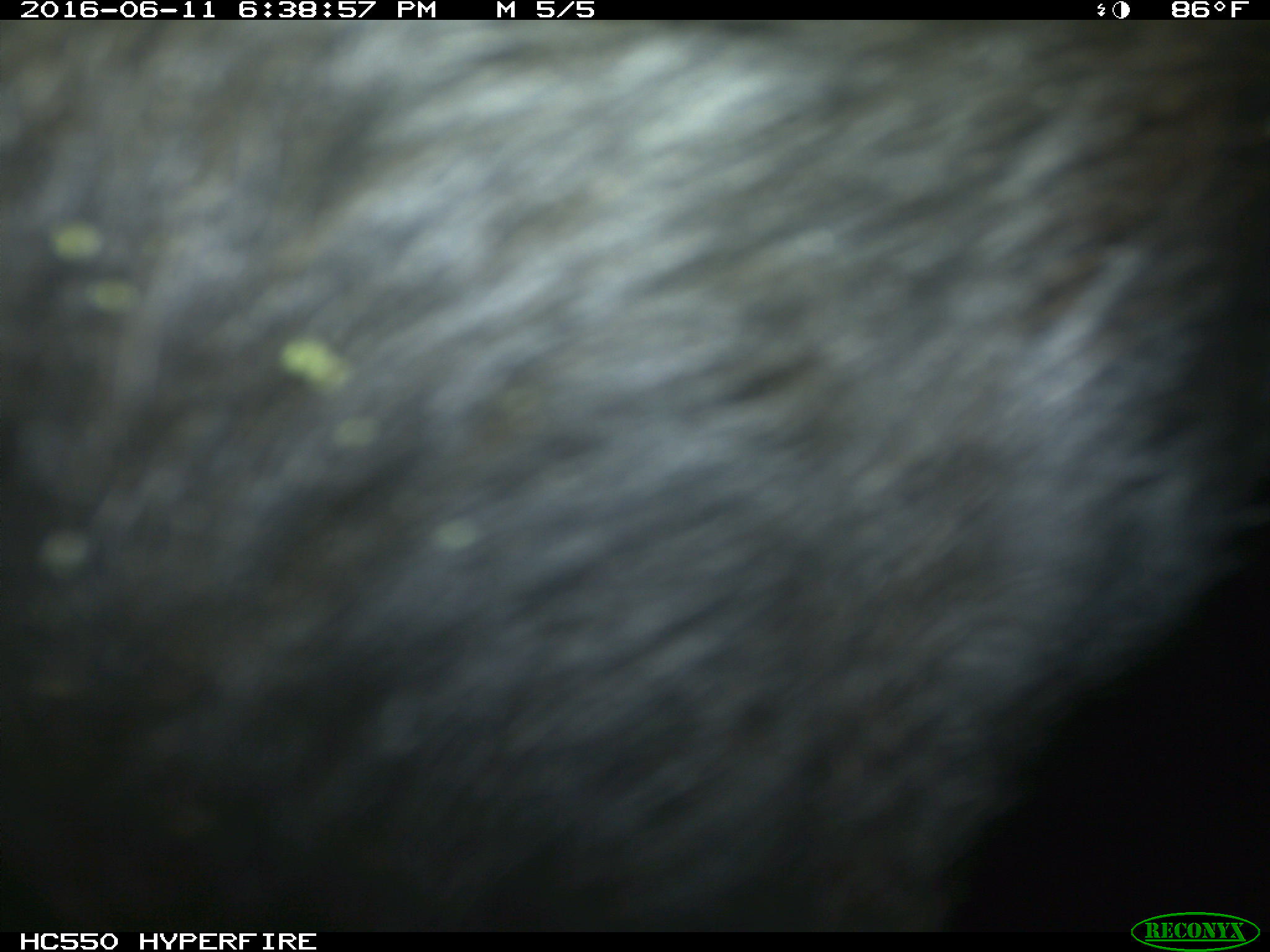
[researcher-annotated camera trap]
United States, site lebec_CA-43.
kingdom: Animalia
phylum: Chordata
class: Mammalia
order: Artiodactyla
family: Bovidae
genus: Bos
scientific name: Bos taurus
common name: domestic cow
Bos taurus (domestic cow).